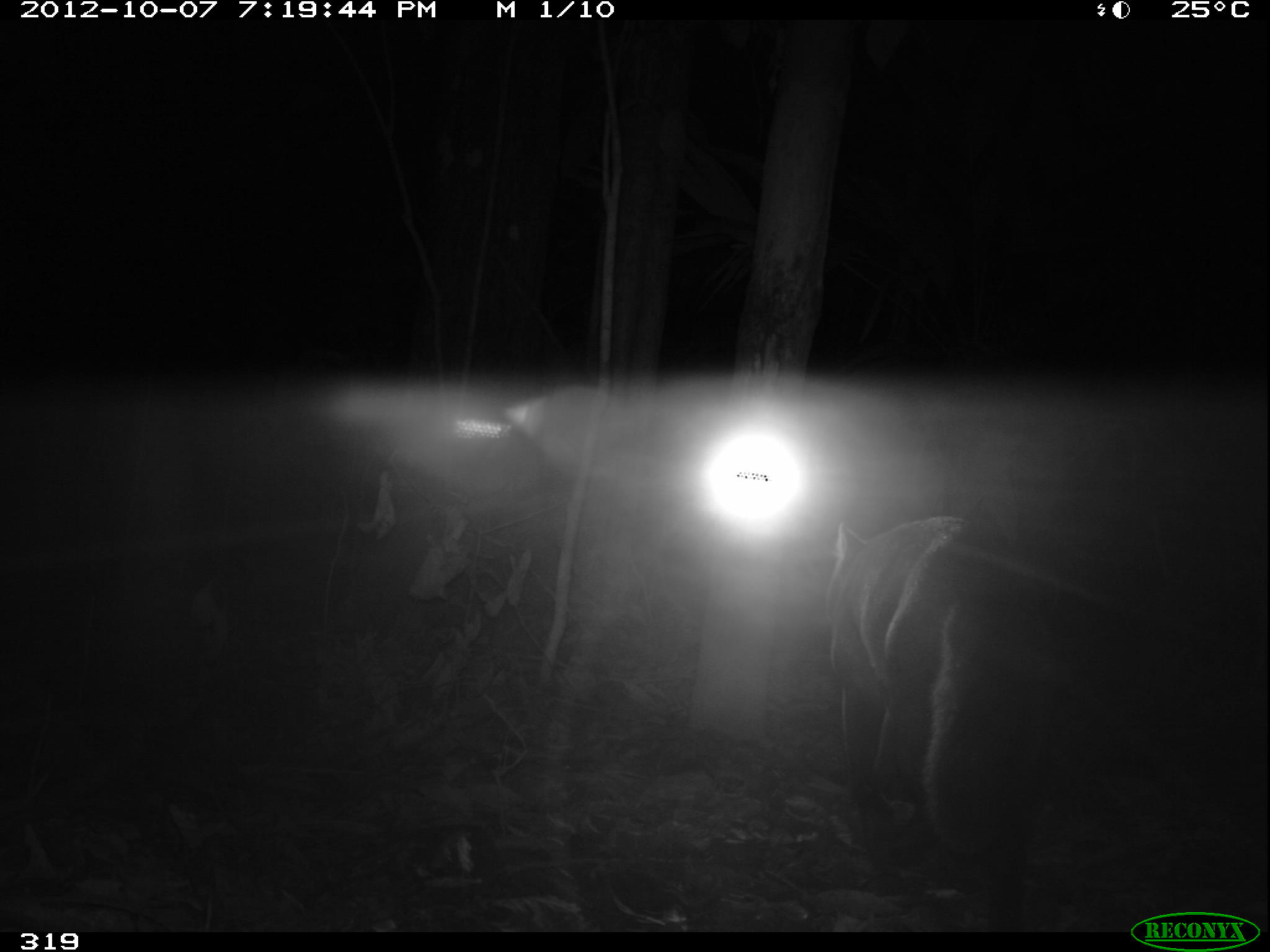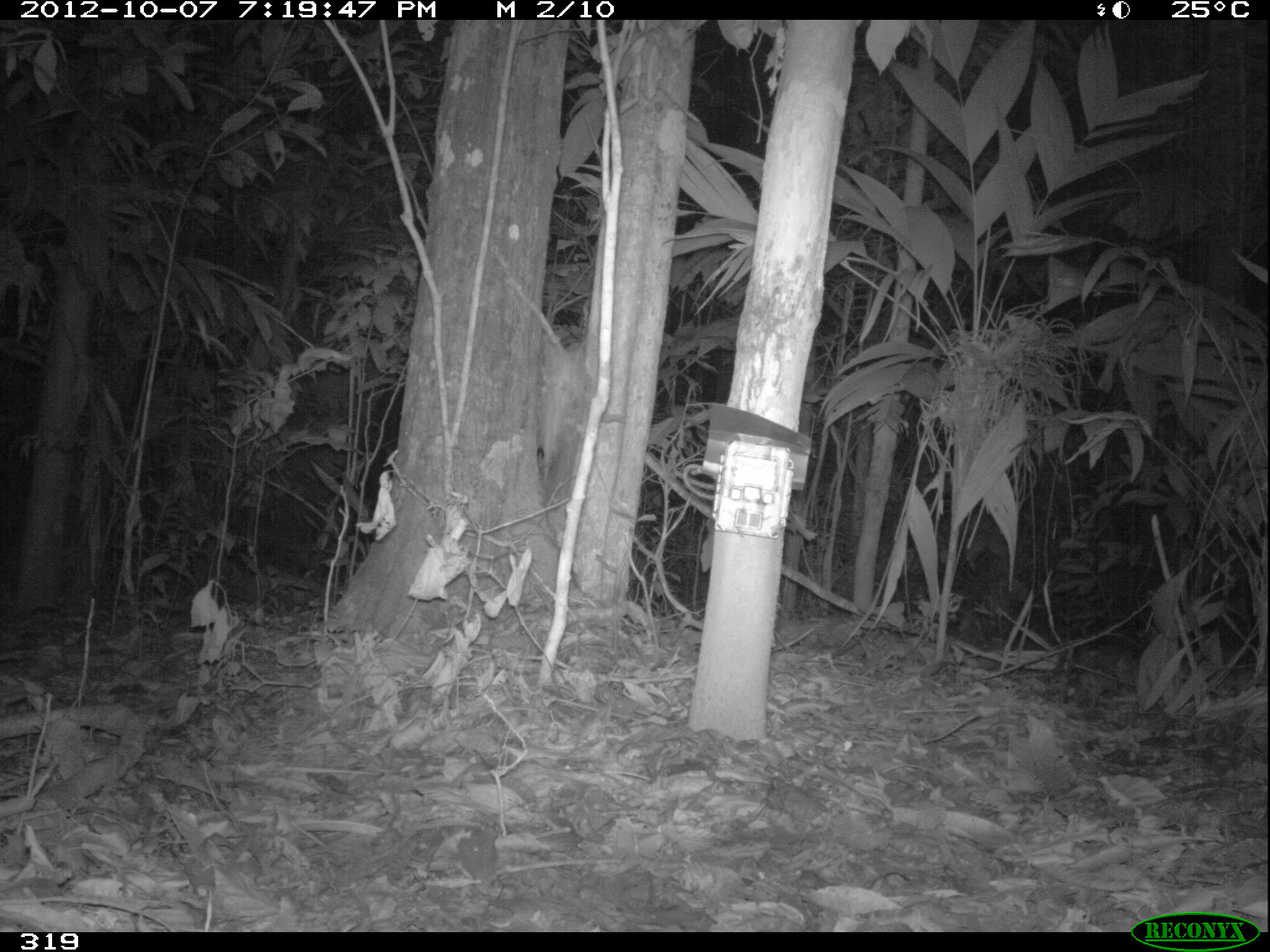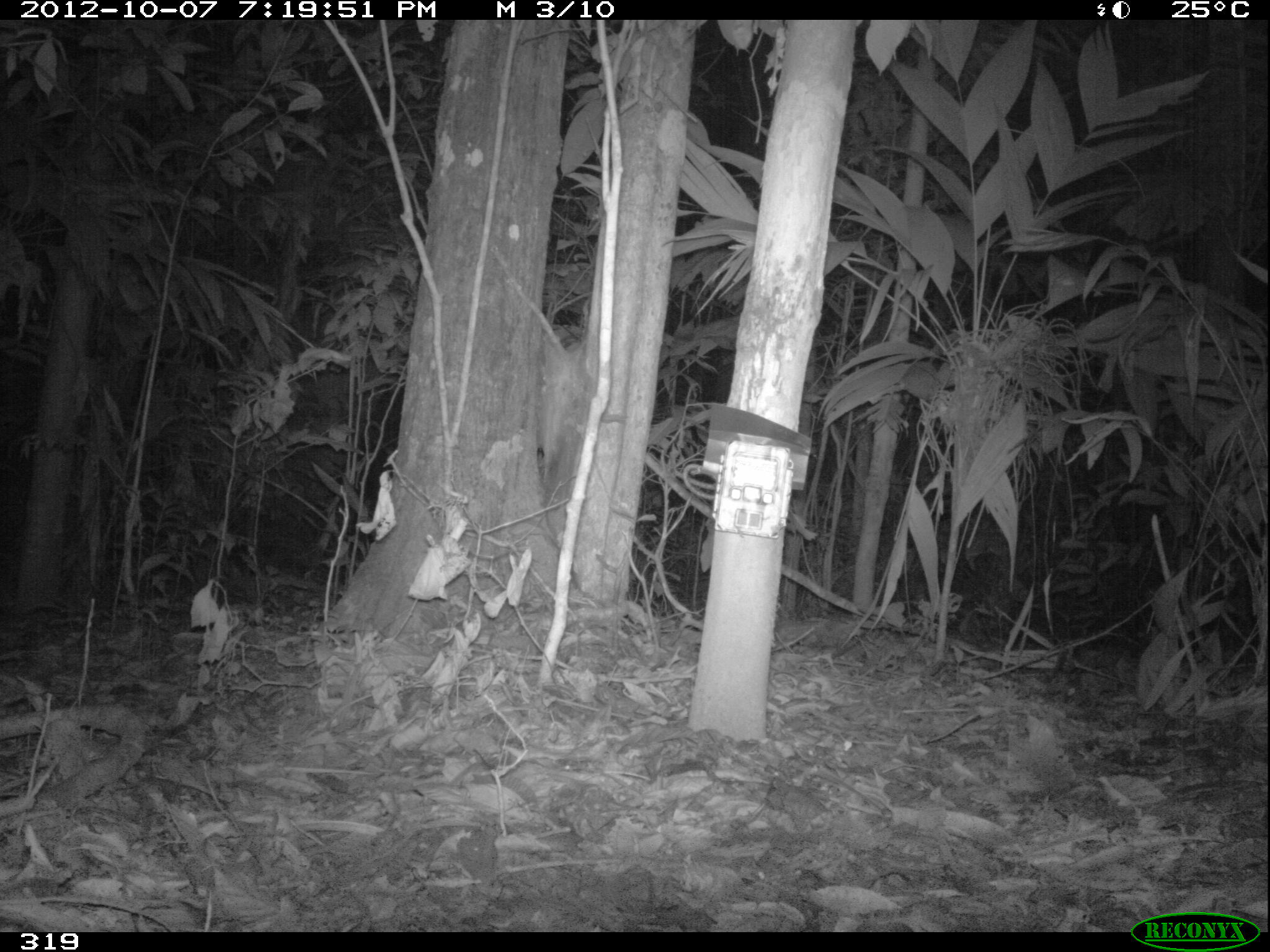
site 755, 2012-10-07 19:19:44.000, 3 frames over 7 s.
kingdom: Animalia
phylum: Chordata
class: Mammalia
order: Carnivora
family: Canidae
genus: Atelocynus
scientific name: Atelocynus microtis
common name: short-eared dog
Atelocynus microtis (short-eared dog).